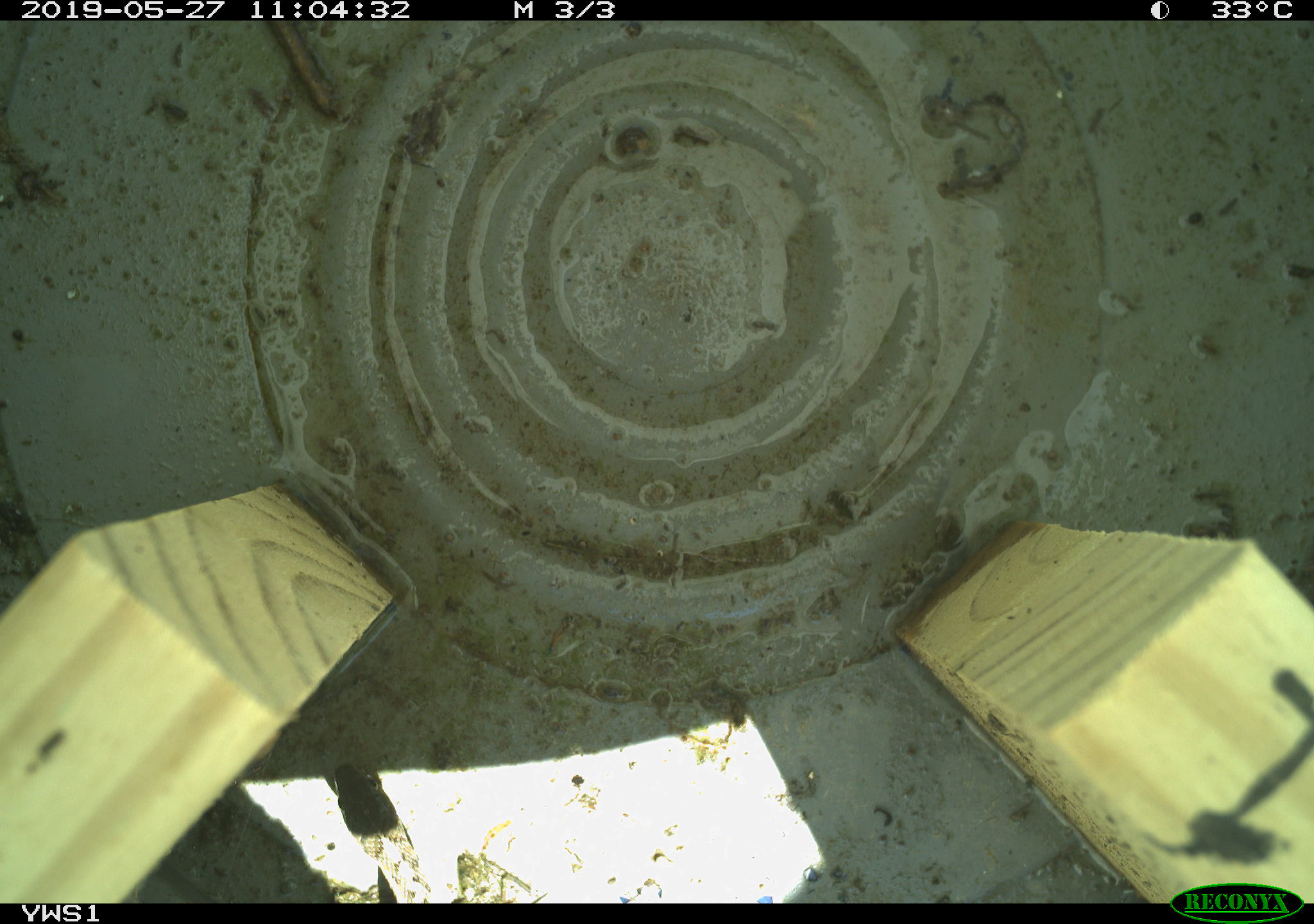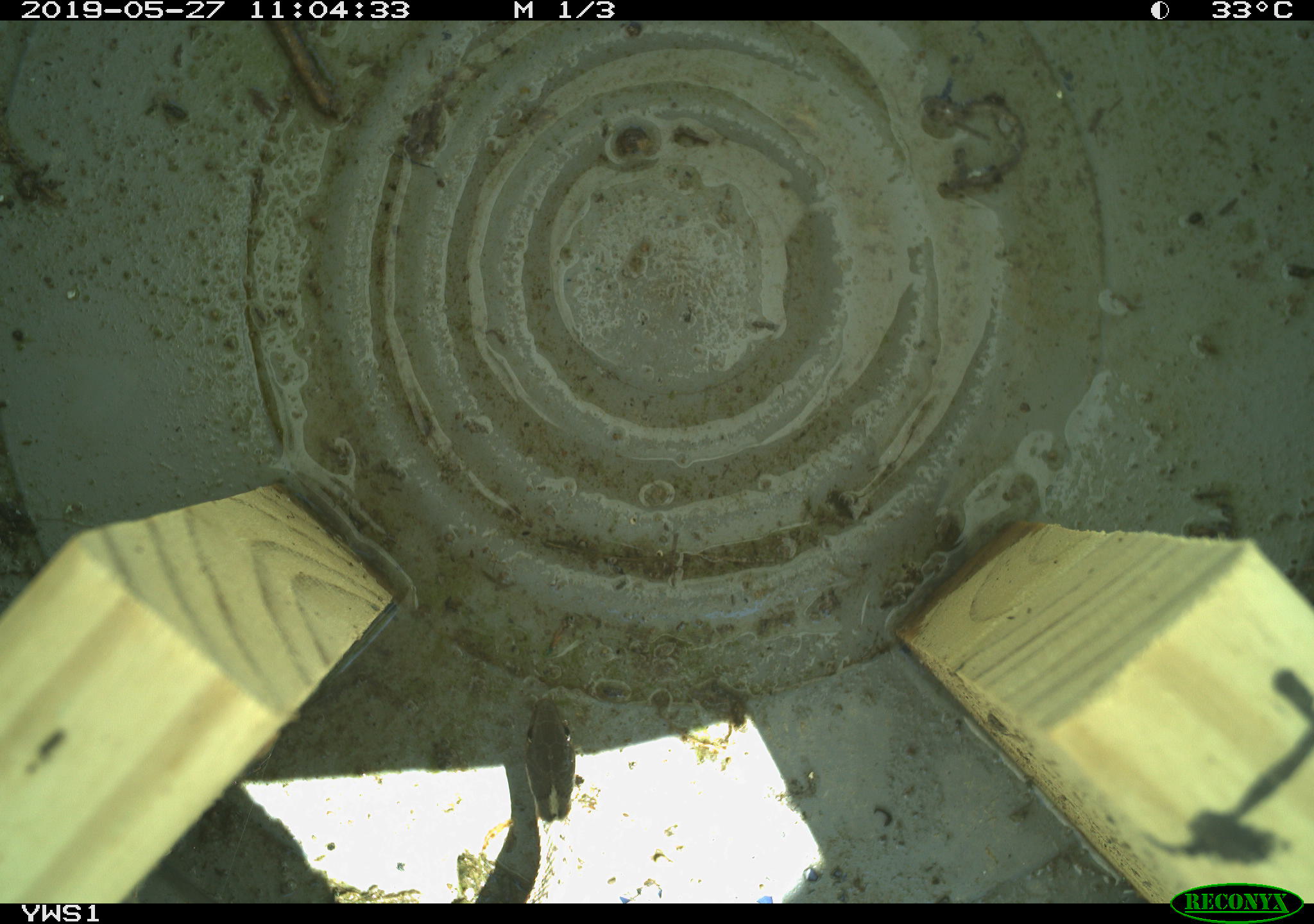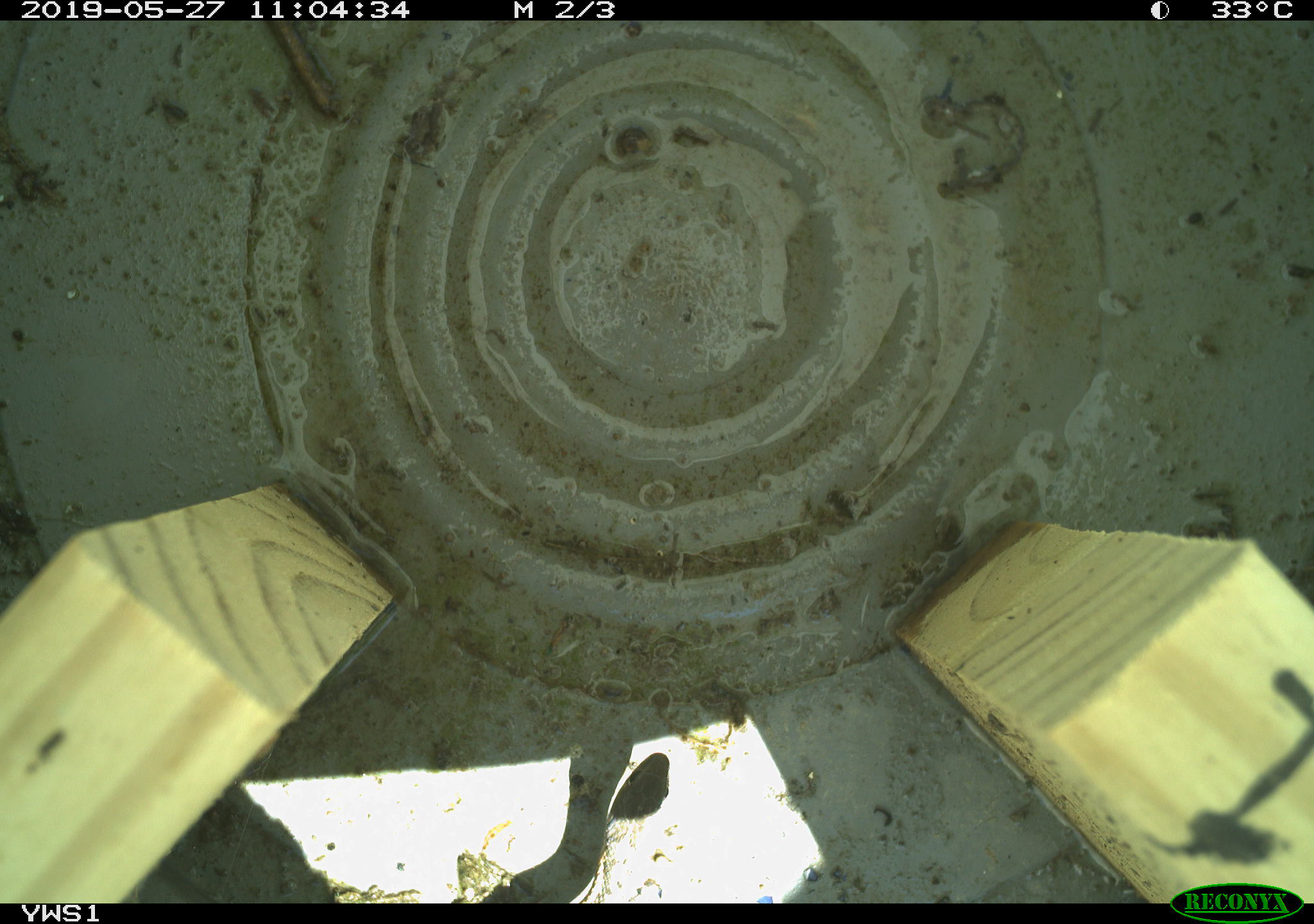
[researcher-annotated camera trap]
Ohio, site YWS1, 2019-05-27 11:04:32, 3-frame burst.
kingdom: Animalia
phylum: Chordata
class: Reptilia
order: Squamata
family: Colubridae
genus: Thamnophis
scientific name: Thamnophis sirtalis sirtalis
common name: eastern gartersnake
Eastern gartersnake (Thamnophis sirtalis sirtalis).